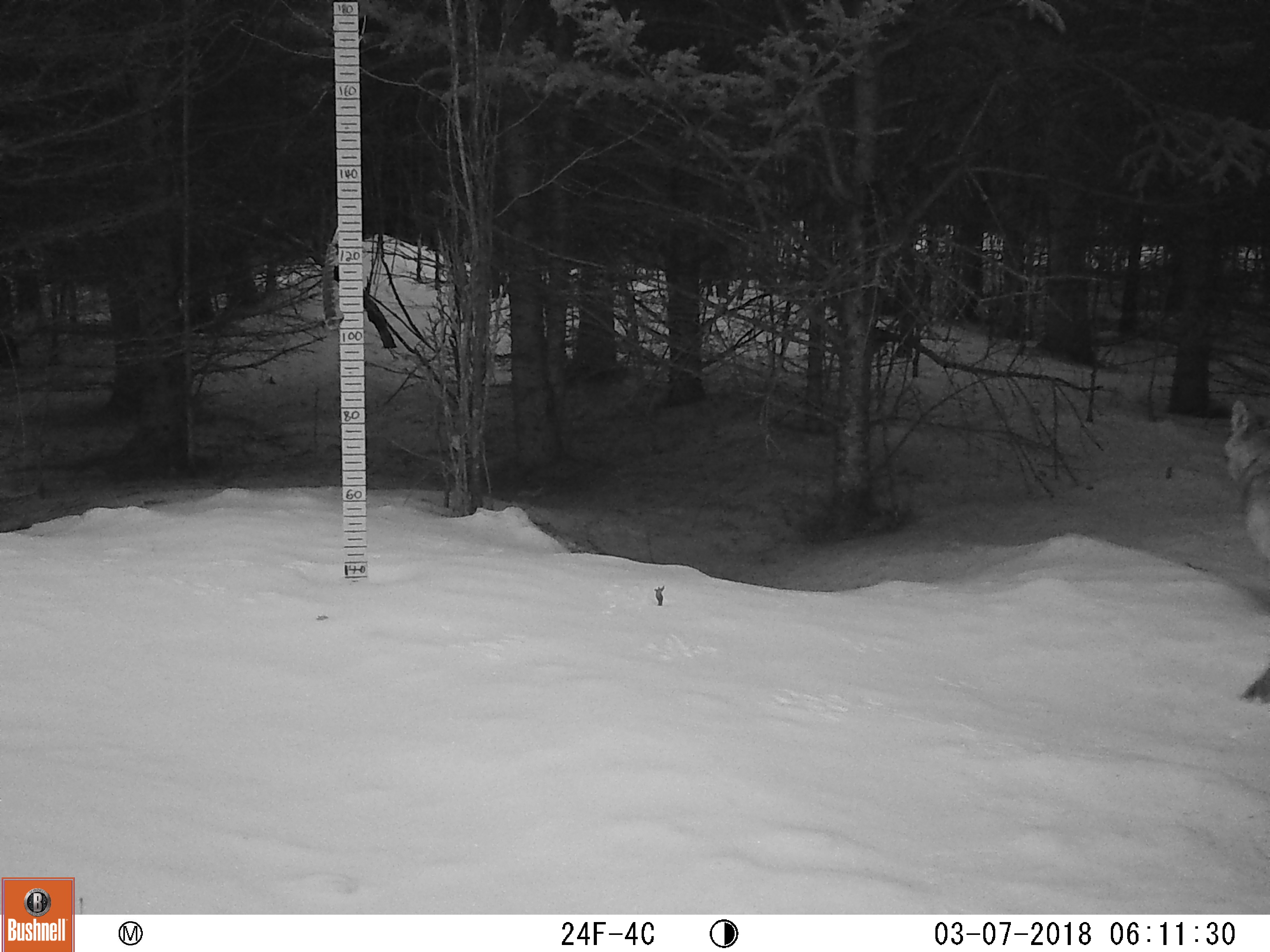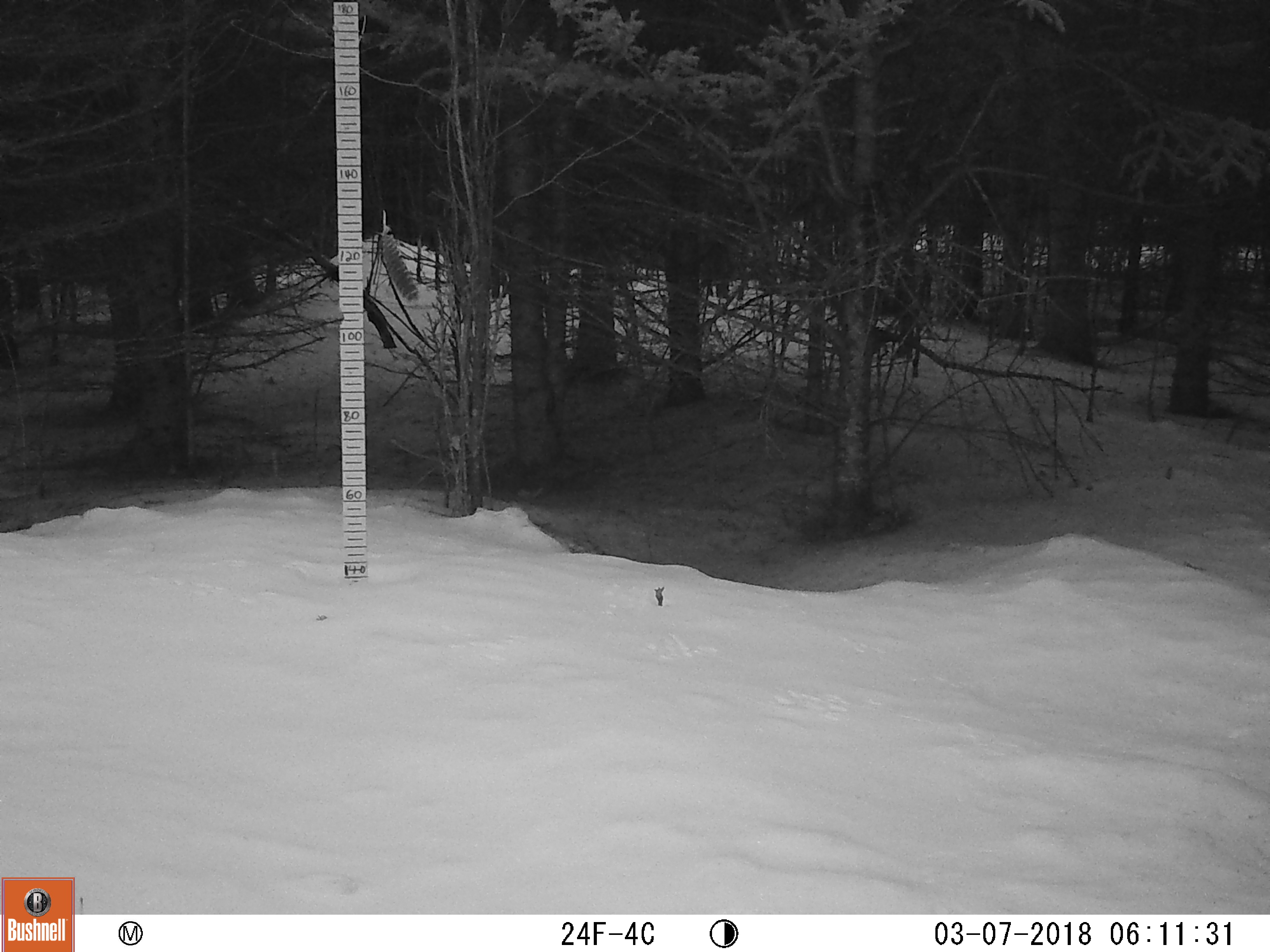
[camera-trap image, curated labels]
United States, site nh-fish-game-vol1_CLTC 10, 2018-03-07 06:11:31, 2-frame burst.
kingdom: Animalia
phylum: Chordata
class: Mammalia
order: Carnivora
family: Canidae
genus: Canis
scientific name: Canis latrans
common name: coyote